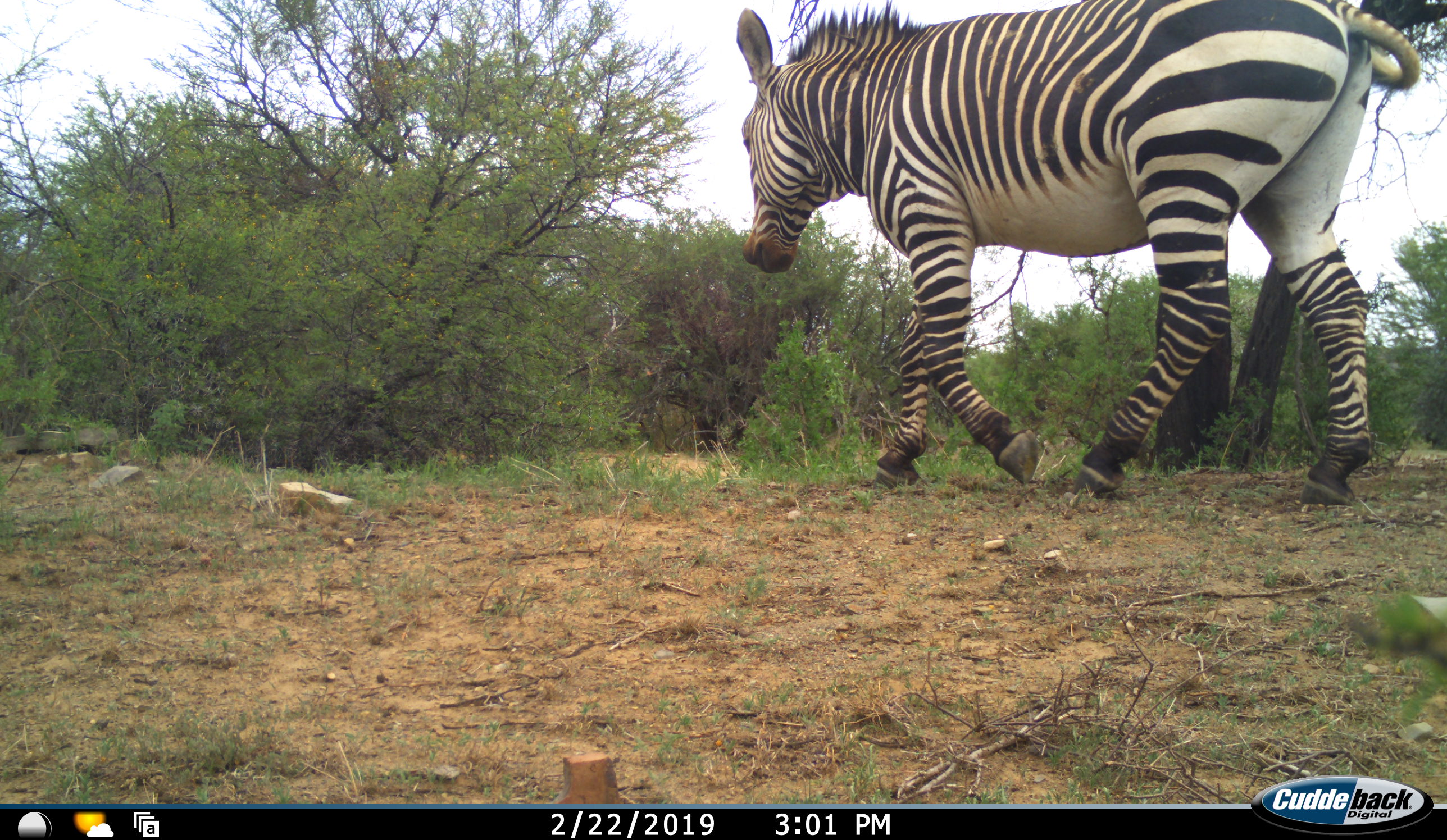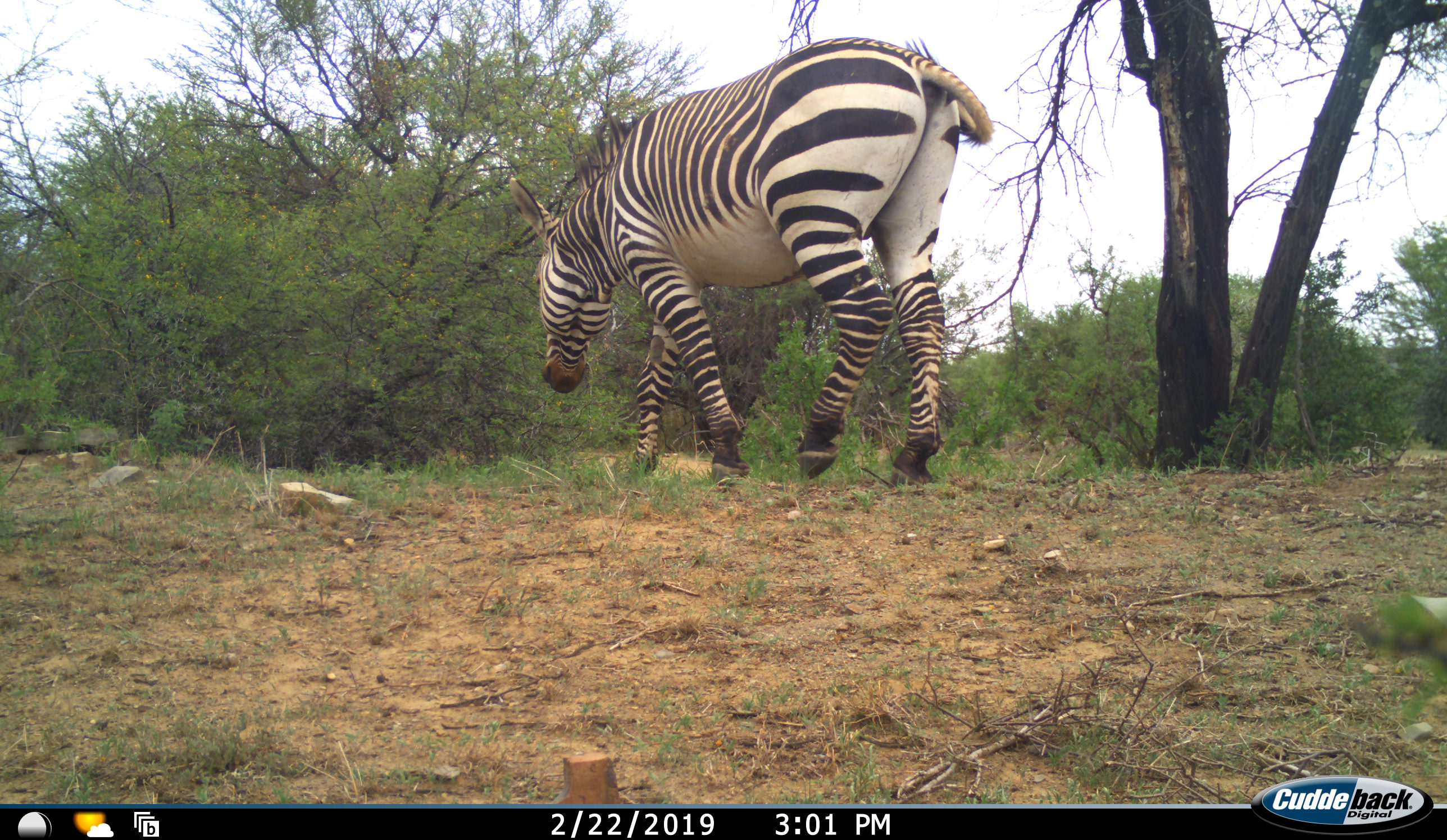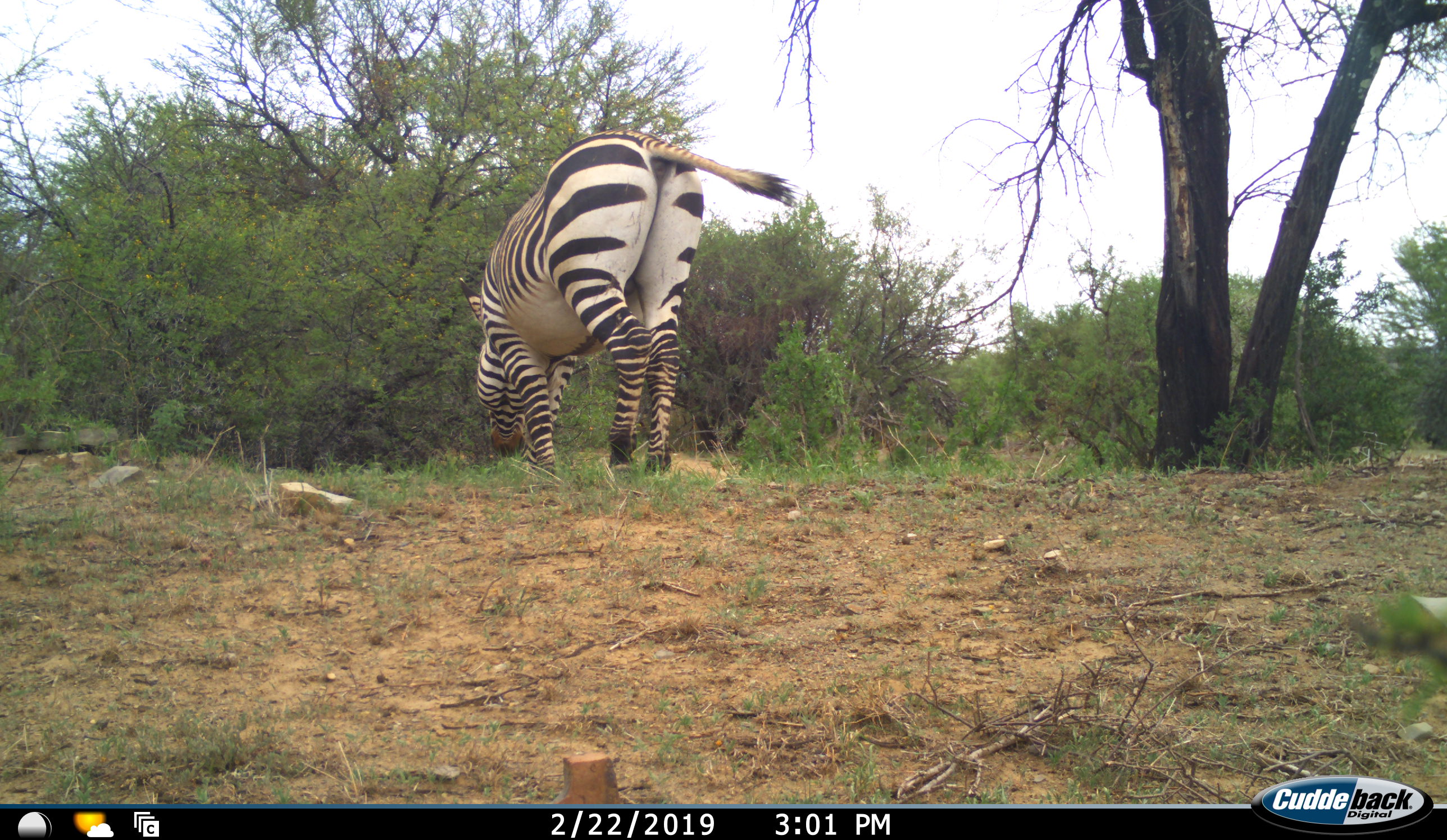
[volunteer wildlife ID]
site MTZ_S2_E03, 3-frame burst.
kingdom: Animalia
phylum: Chordata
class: Mammalia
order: Perissodactyla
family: Equidae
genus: Equus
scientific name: Equus zebra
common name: mountain zebra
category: zebramountain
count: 1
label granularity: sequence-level